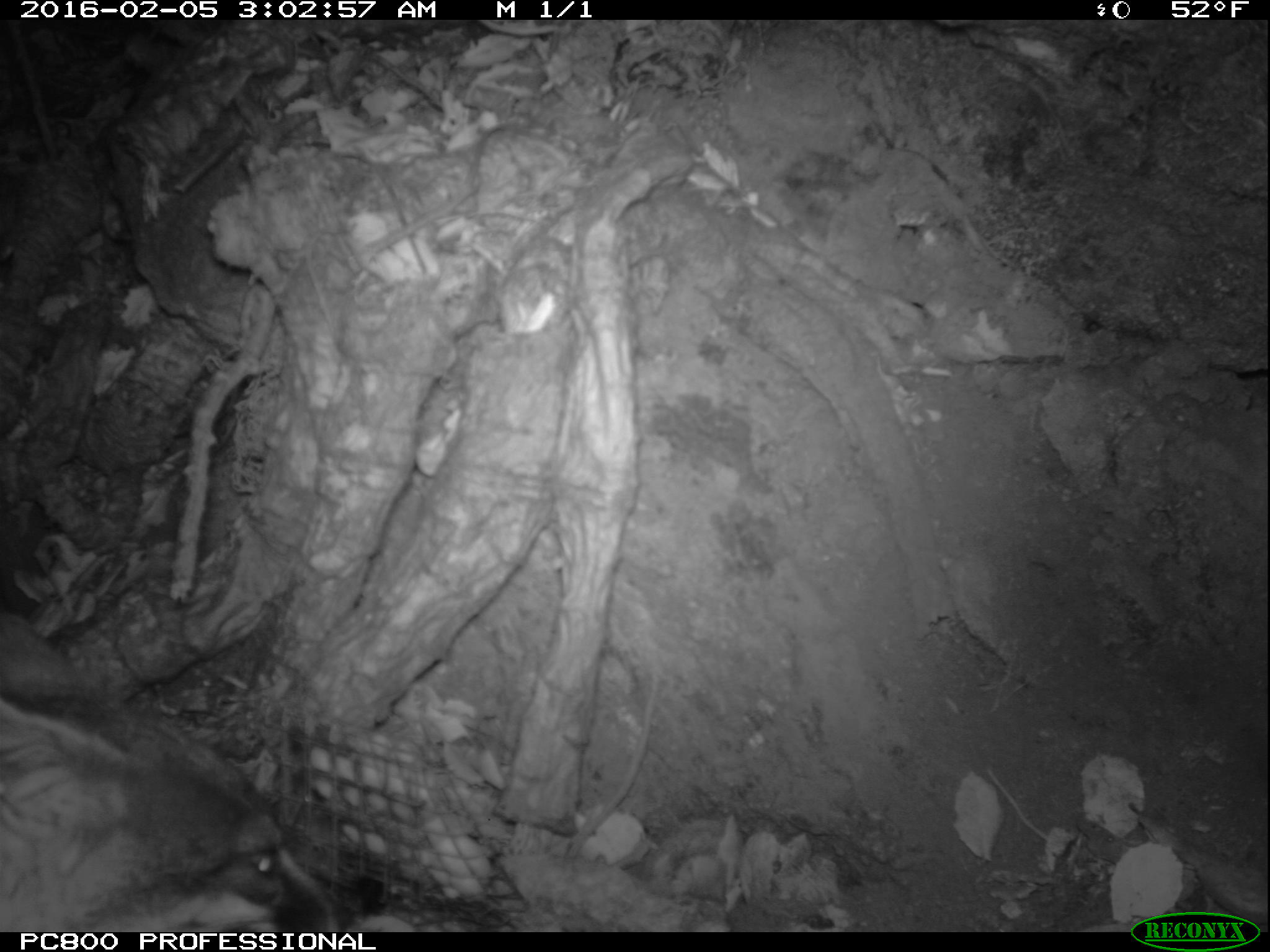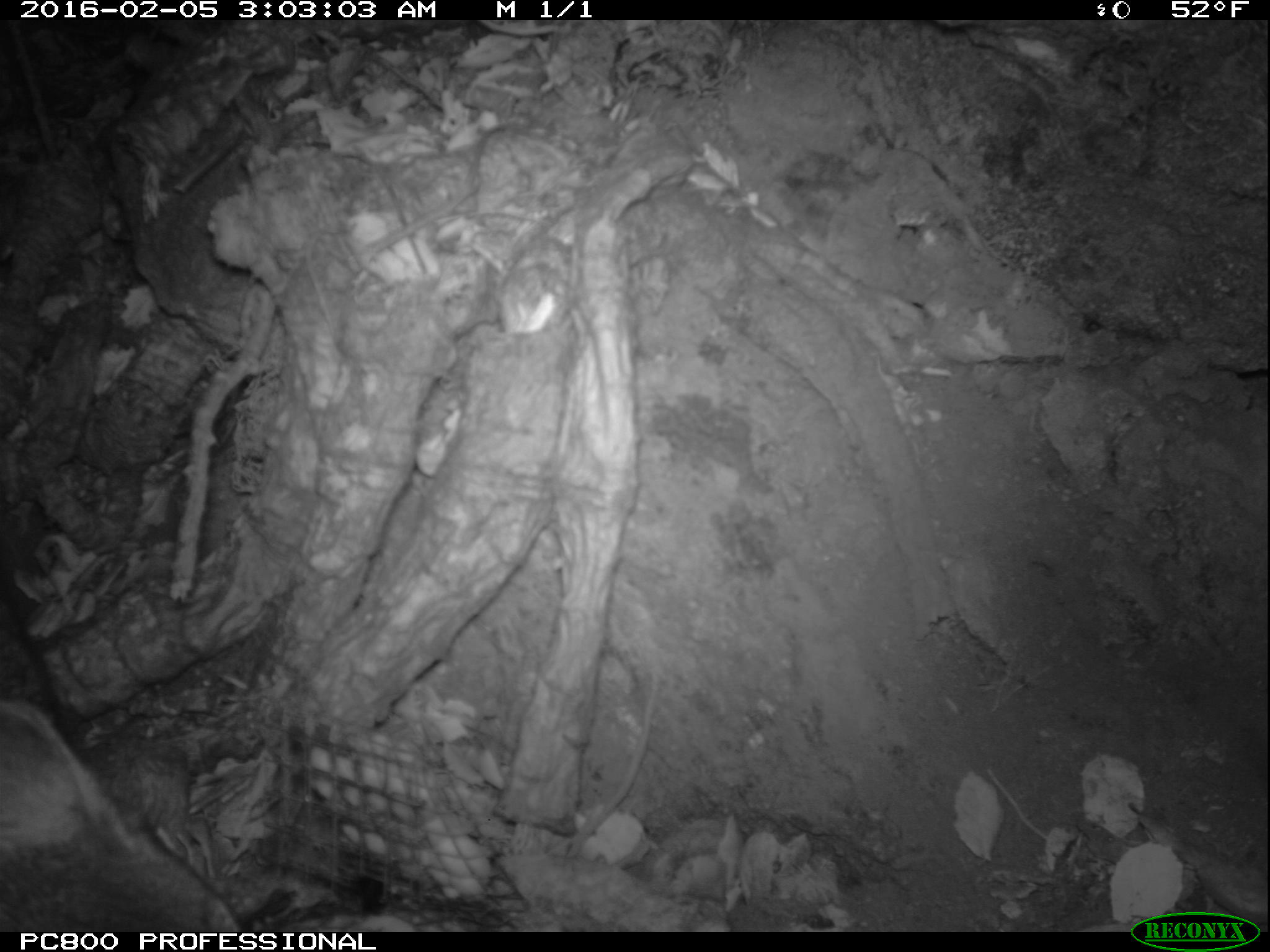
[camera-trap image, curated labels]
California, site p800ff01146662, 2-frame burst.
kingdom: Animalia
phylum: Chordata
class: Mammalia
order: Carnivora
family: Canidae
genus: Urocyon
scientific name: Urocyon littoralis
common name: island fox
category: fox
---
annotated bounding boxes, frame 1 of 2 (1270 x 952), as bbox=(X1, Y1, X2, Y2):
fox: bbox=(0, 612, 353, 930)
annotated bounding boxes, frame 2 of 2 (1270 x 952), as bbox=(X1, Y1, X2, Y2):
fox: bbox=(0, 697, 244, 932)